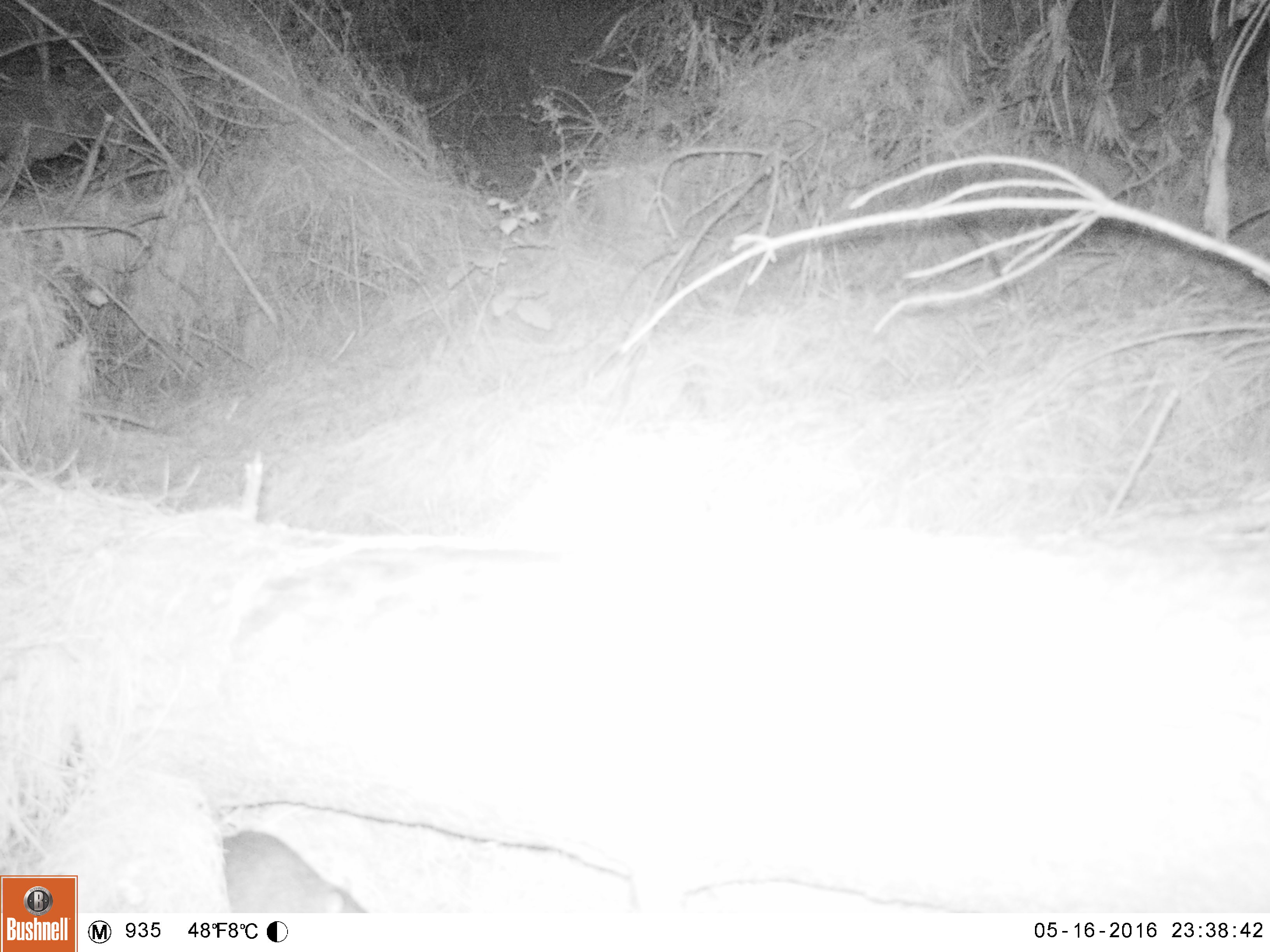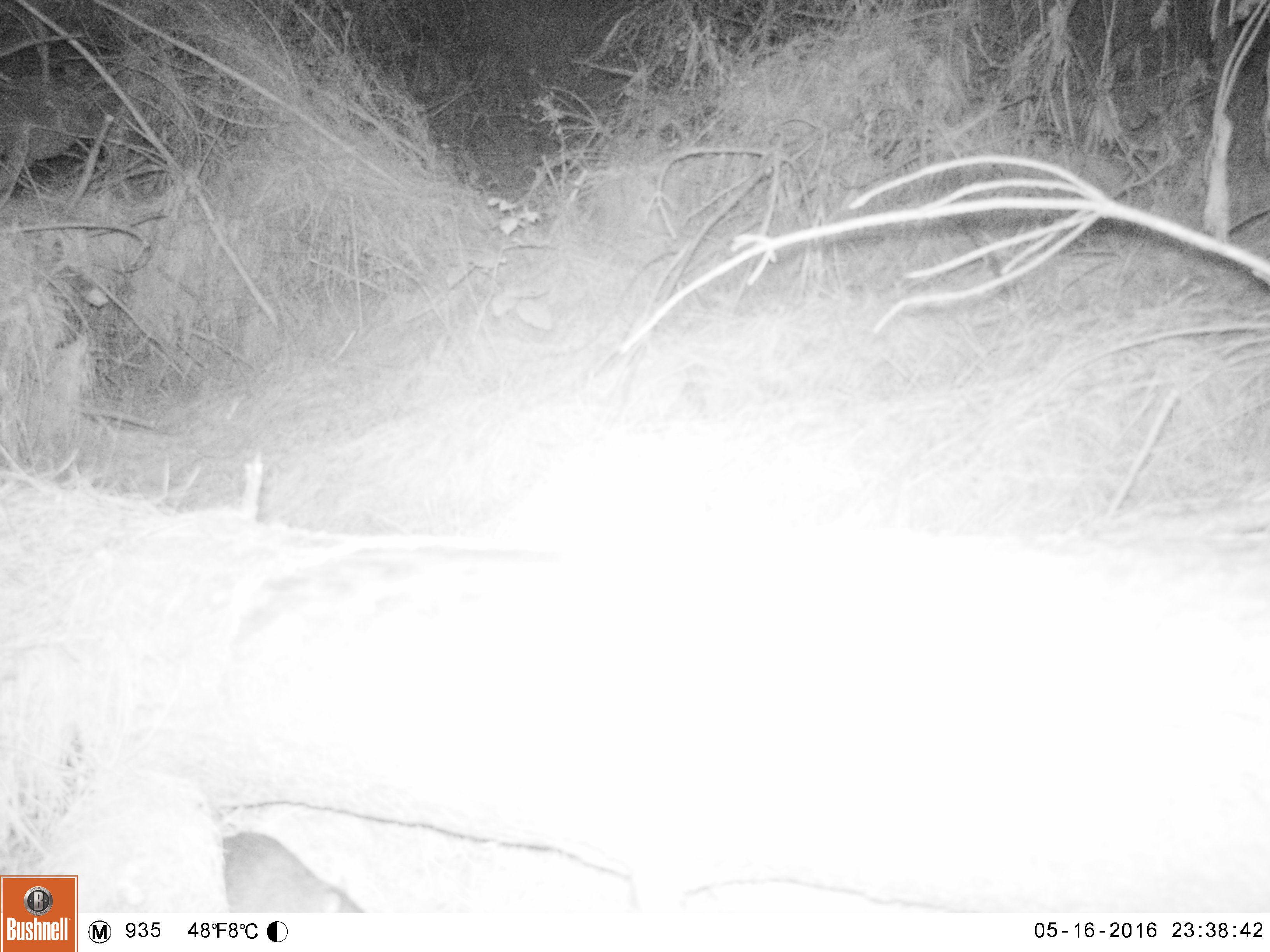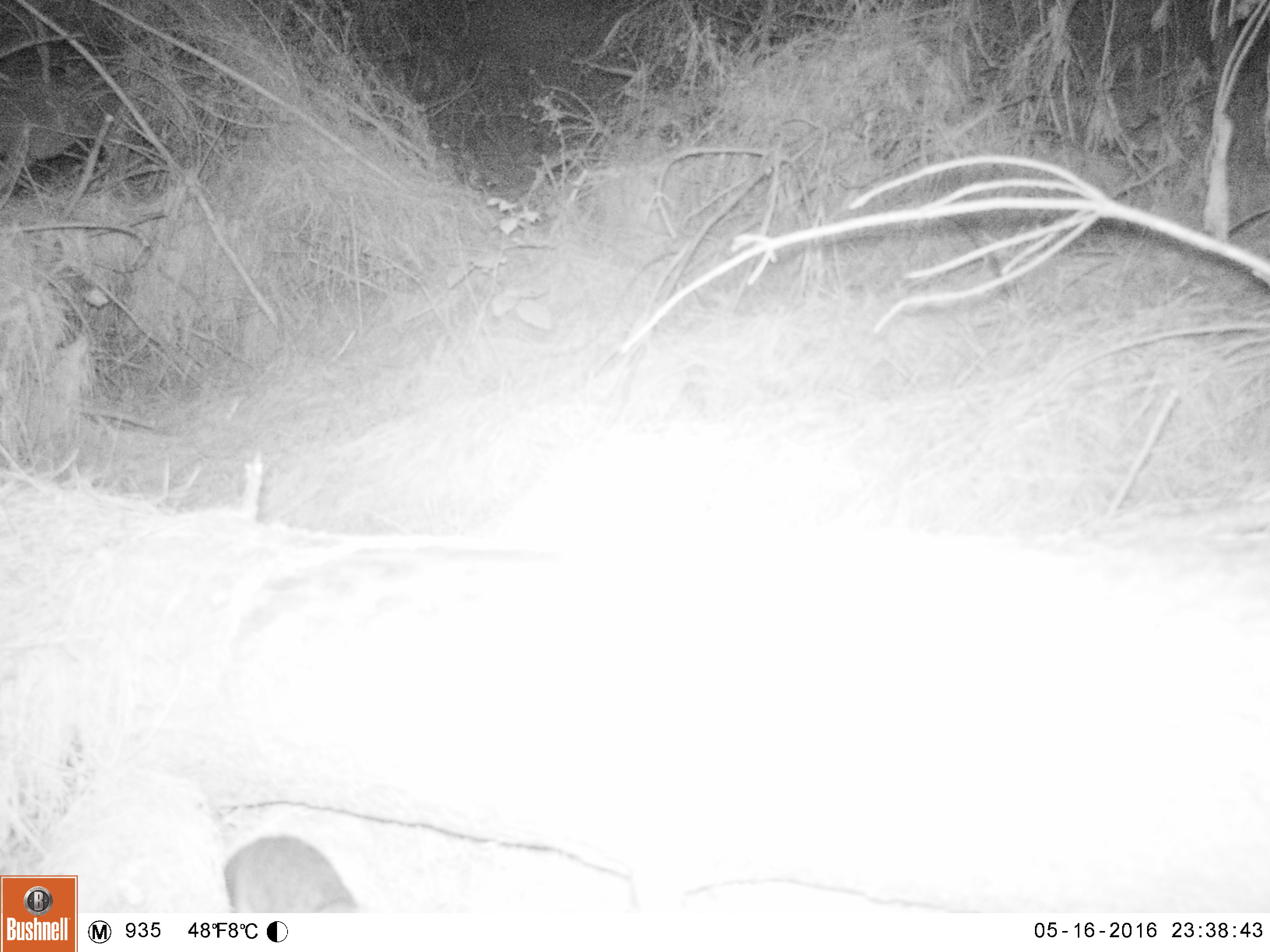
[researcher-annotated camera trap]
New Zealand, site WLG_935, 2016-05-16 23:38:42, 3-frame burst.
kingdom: Animalia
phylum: Chordata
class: Mammalia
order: Rodentia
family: Muridae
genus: Rattus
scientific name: Rattus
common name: rat